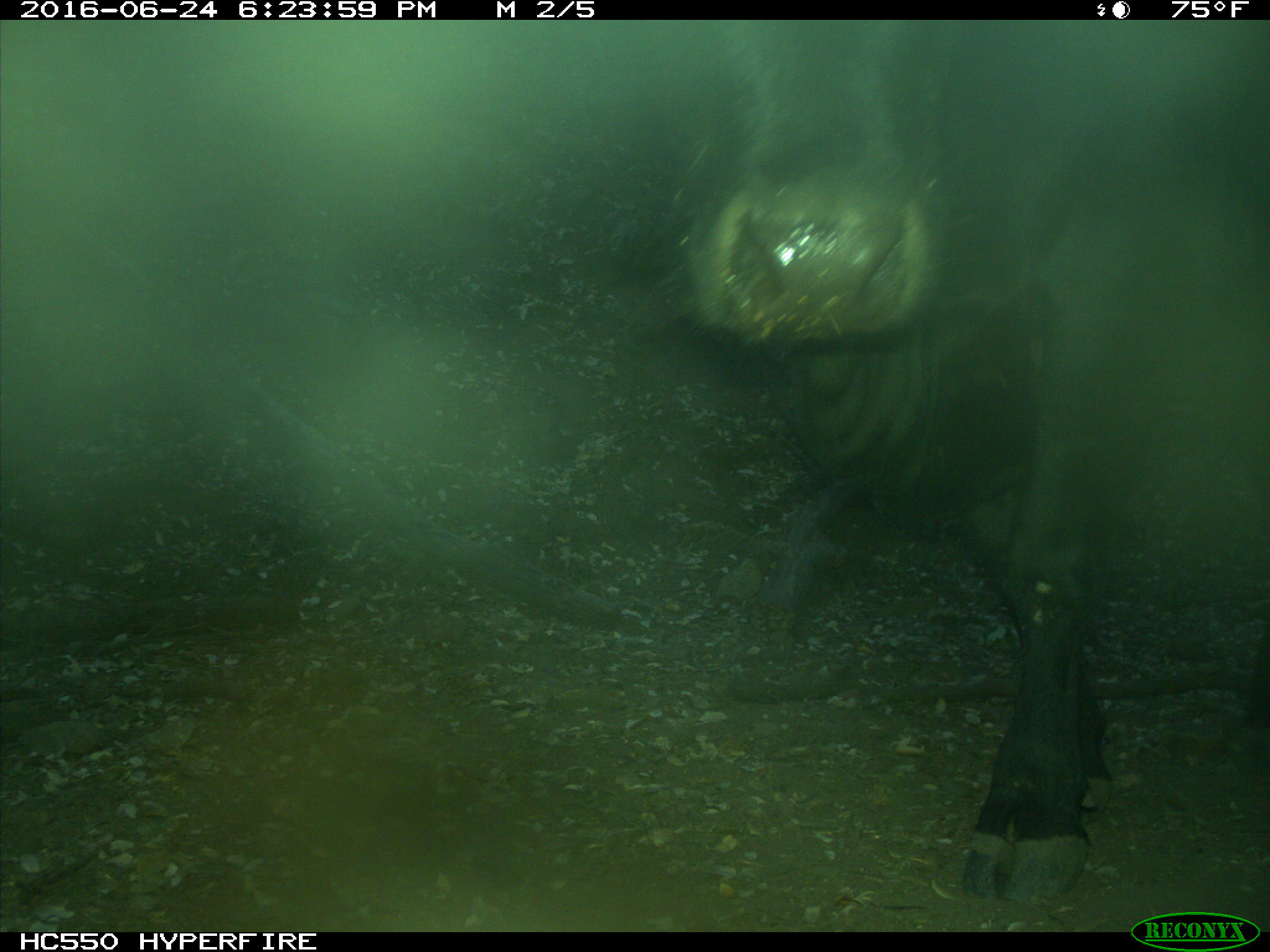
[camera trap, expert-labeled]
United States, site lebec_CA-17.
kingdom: Animalia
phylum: Chordata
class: Mammalia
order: Artiodactyla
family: Bovidae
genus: Bos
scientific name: Bos taurus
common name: domestic cow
Bos taurus (domestic cow).